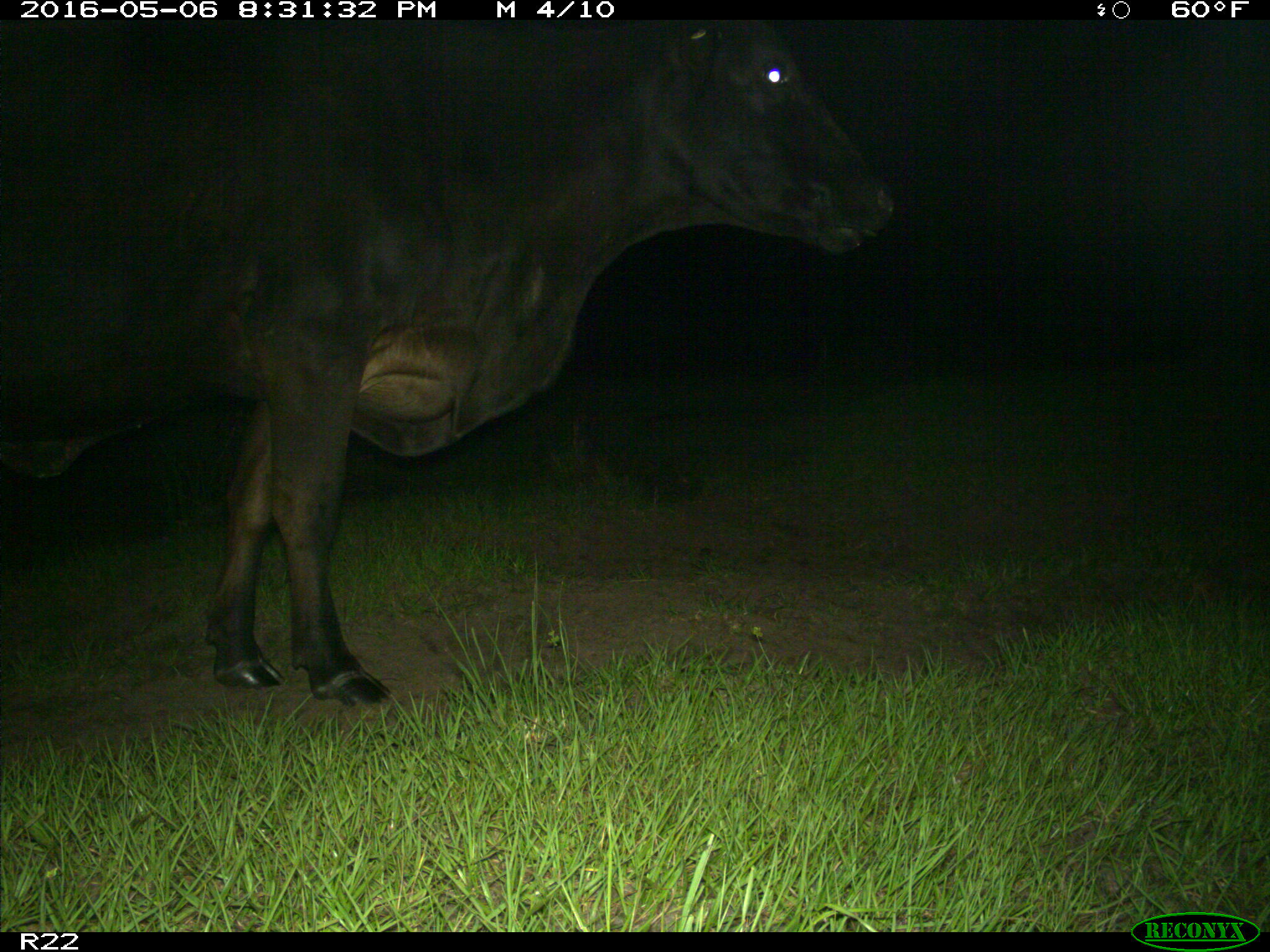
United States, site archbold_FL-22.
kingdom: Animalia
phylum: Chordata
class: Mammalia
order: Artiodactyla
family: Bovidae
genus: Bos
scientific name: Bos taurus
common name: domestic cow